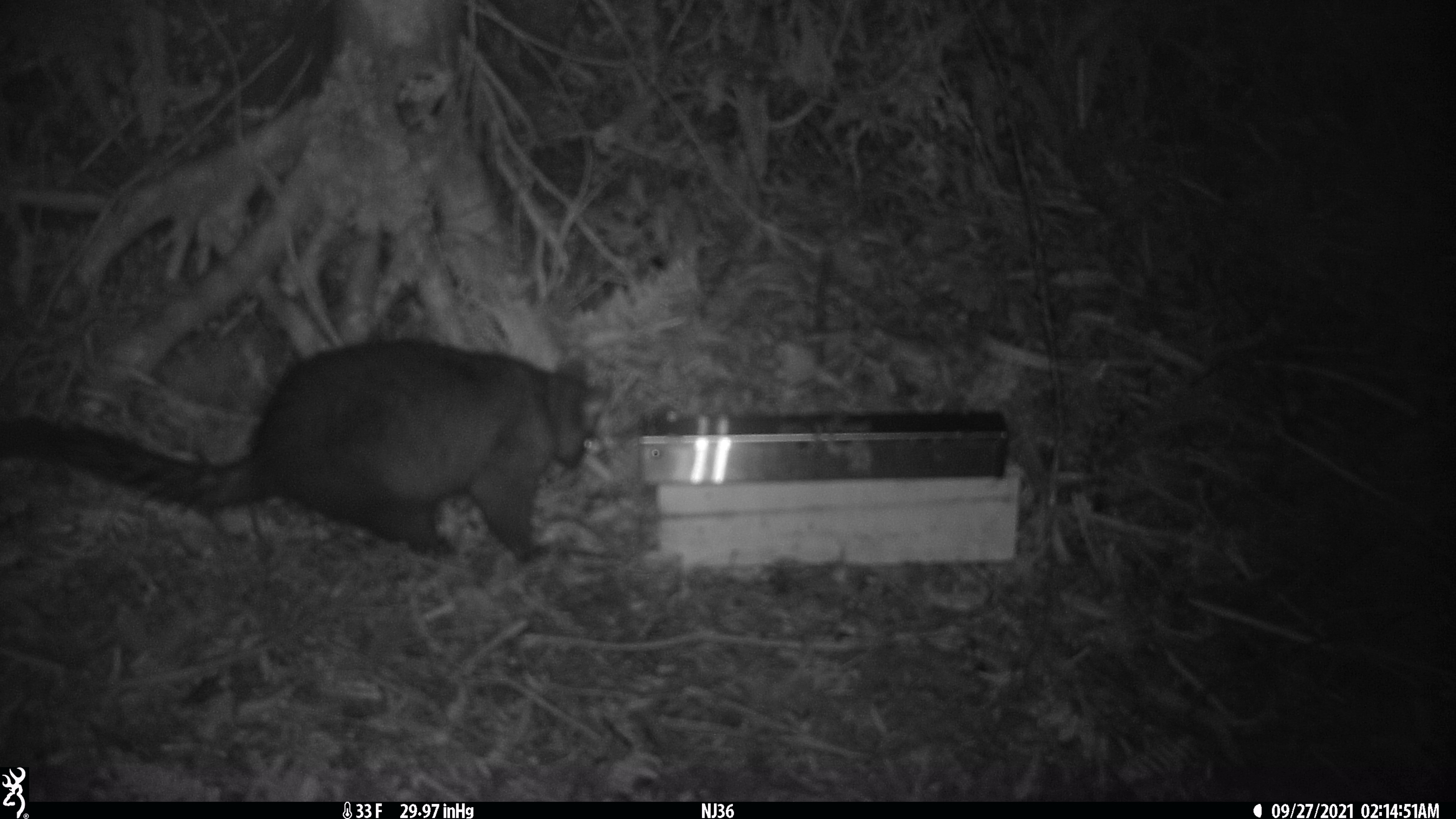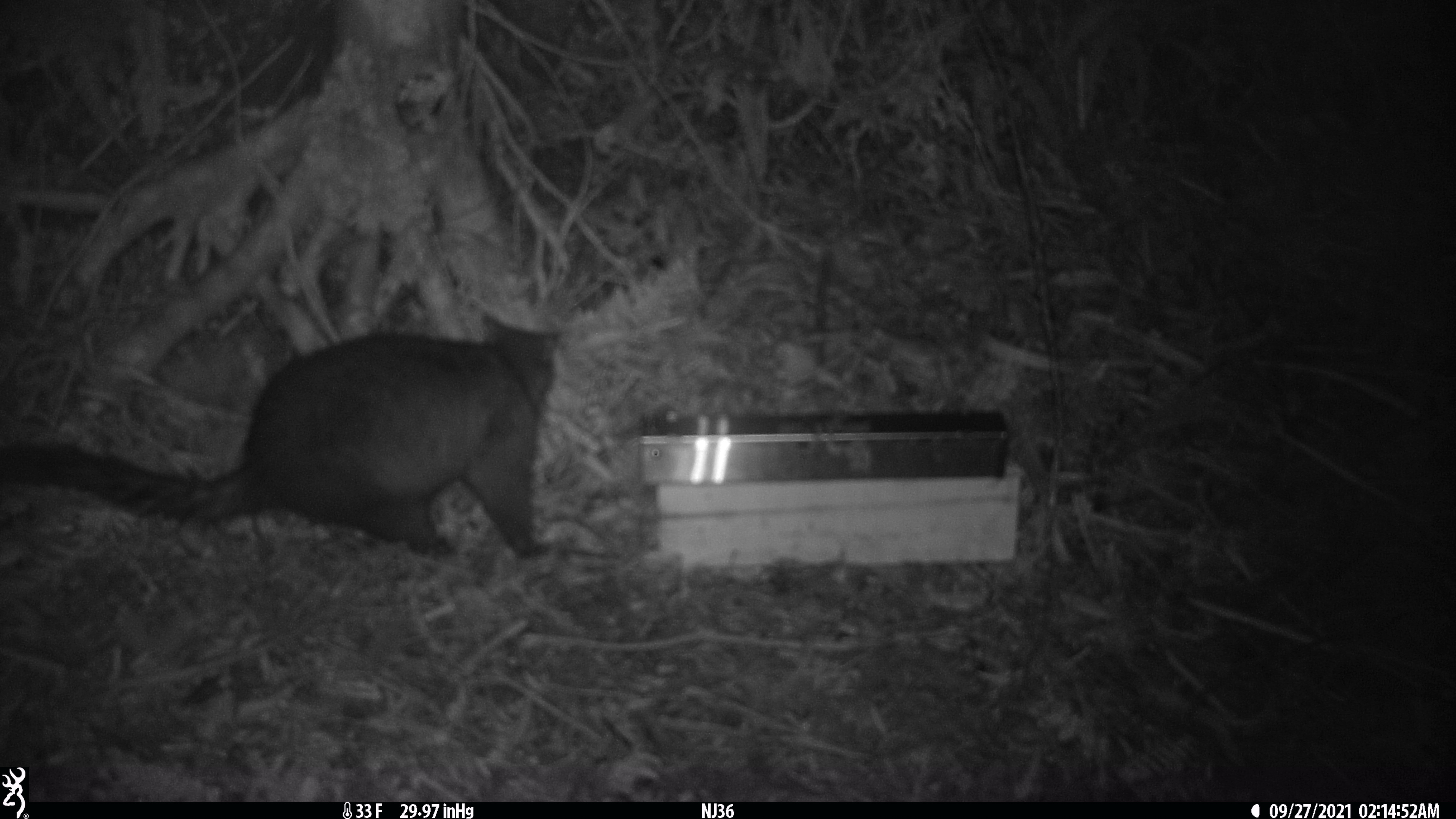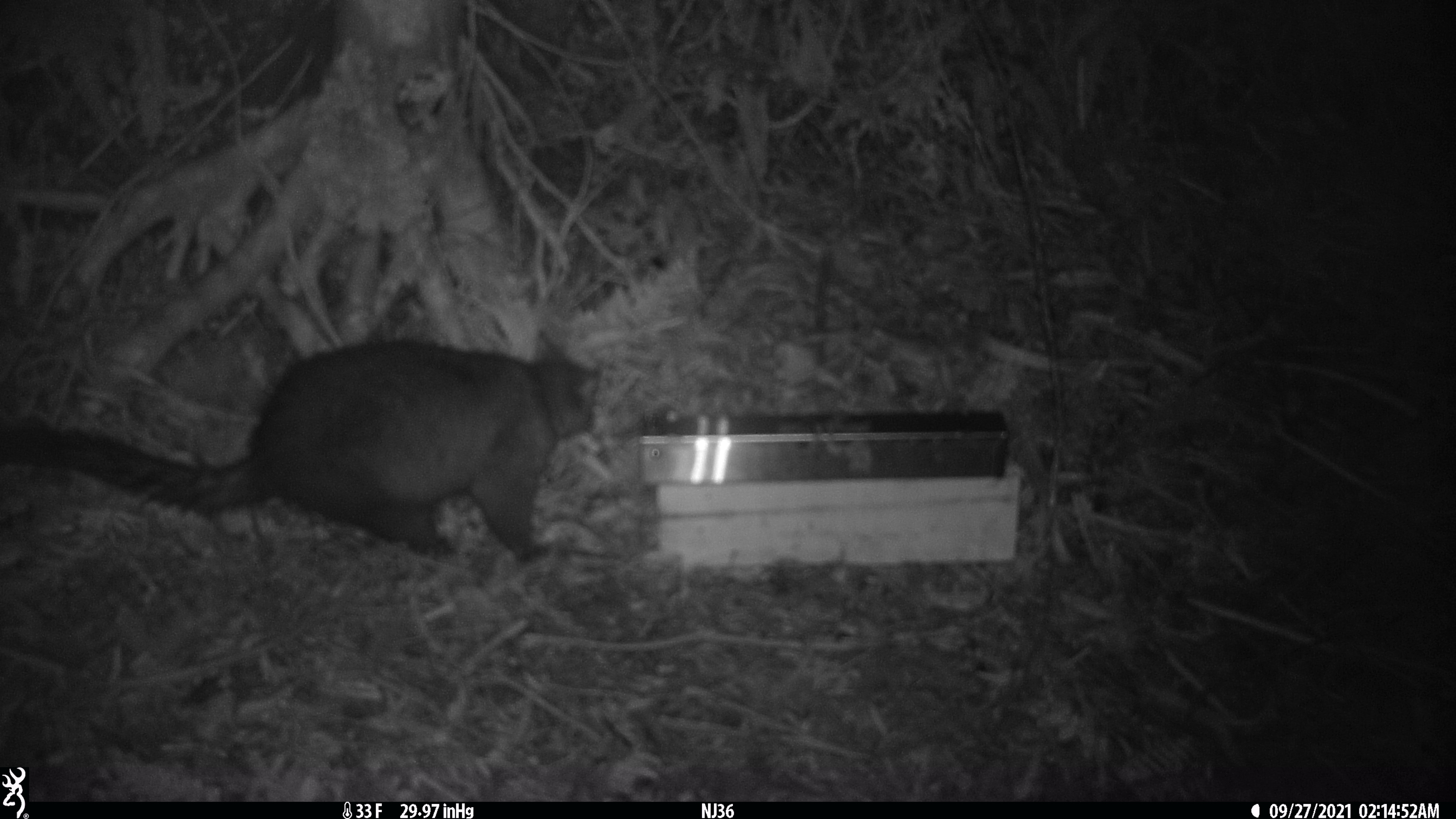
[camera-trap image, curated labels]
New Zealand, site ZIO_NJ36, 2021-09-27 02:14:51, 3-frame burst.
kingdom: Animalia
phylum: Chordata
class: Mammalia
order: Diprotodontia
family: Phalangeridae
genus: Trichosurus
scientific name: Trichosurus vulpecula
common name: common brushtail possum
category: possum